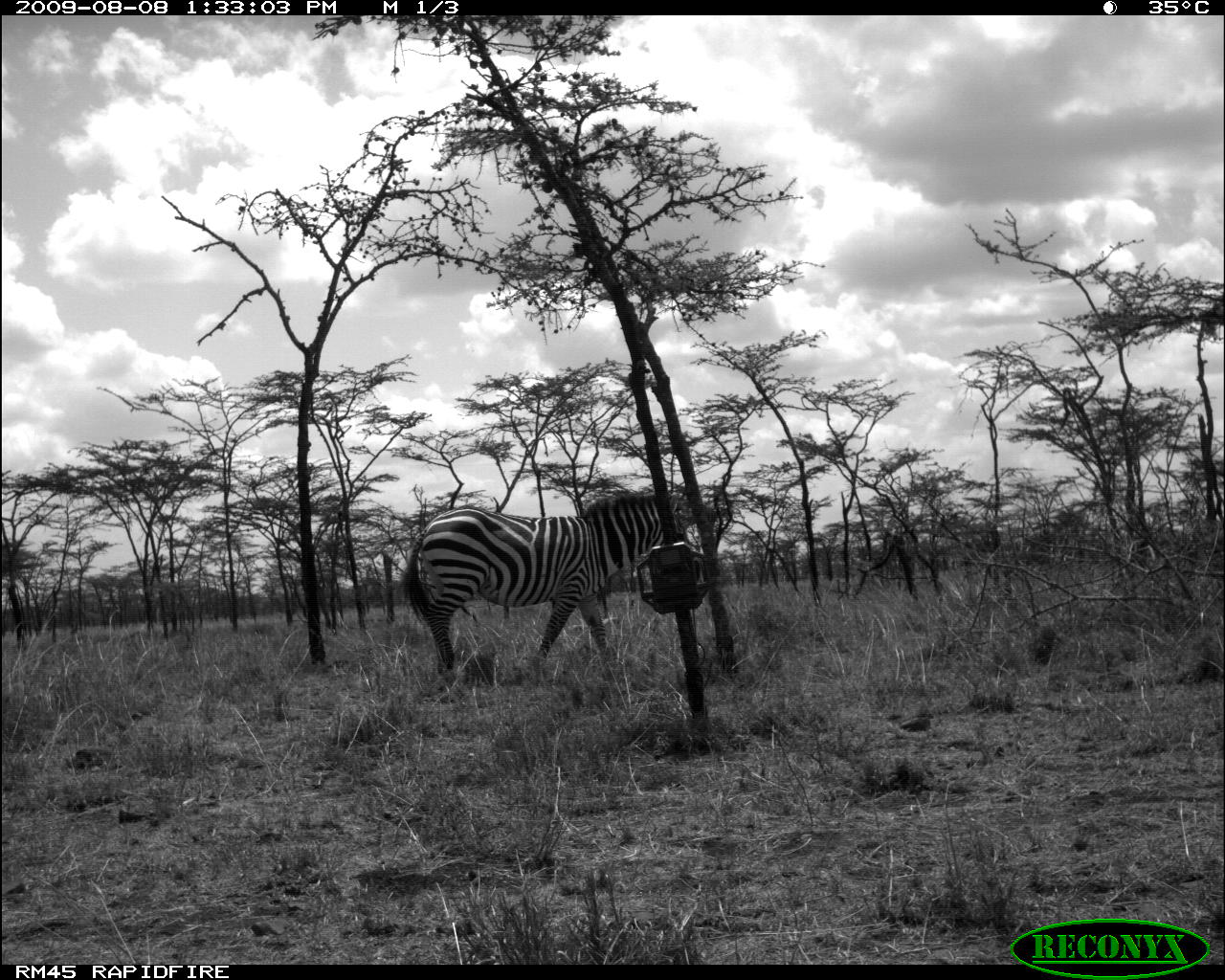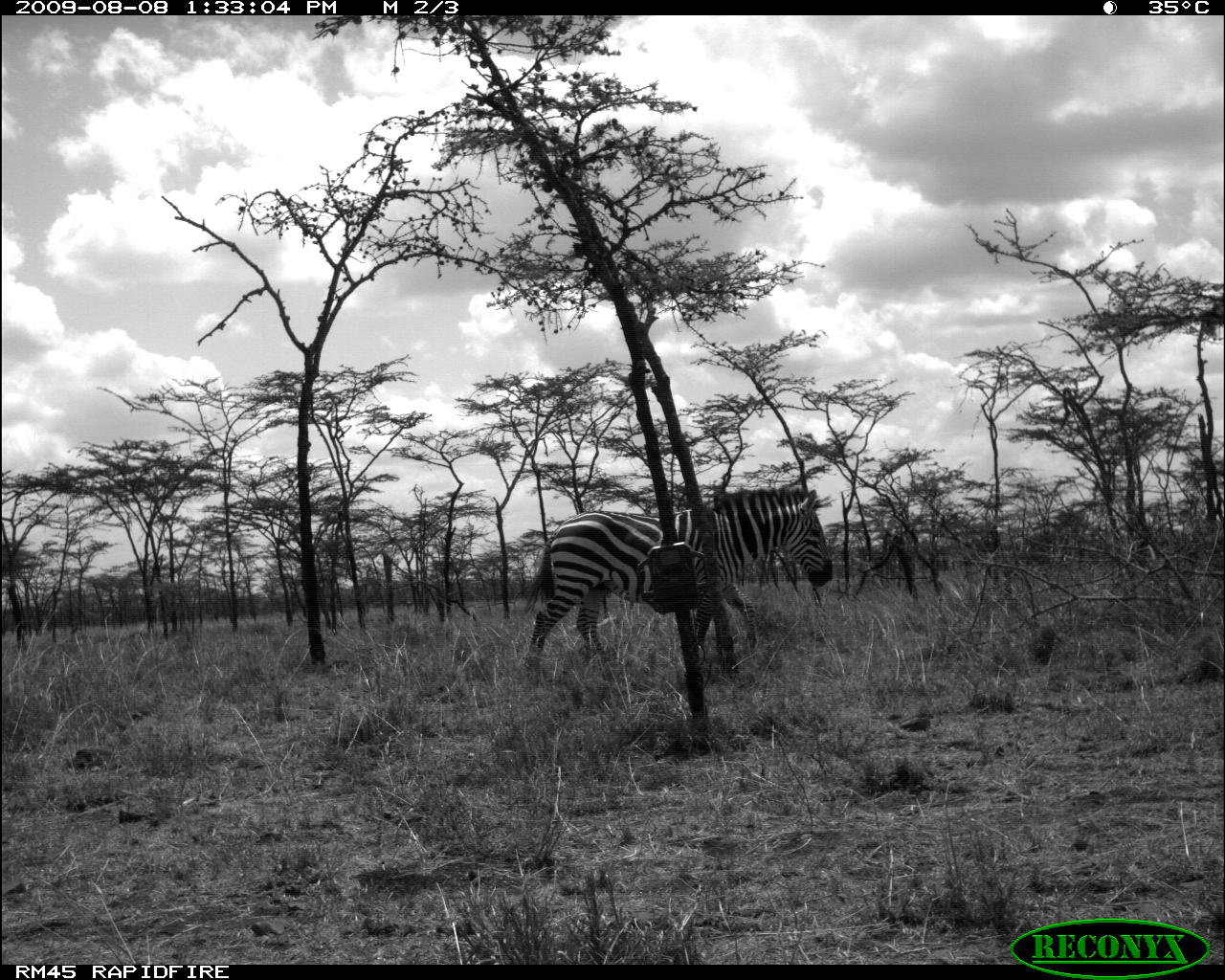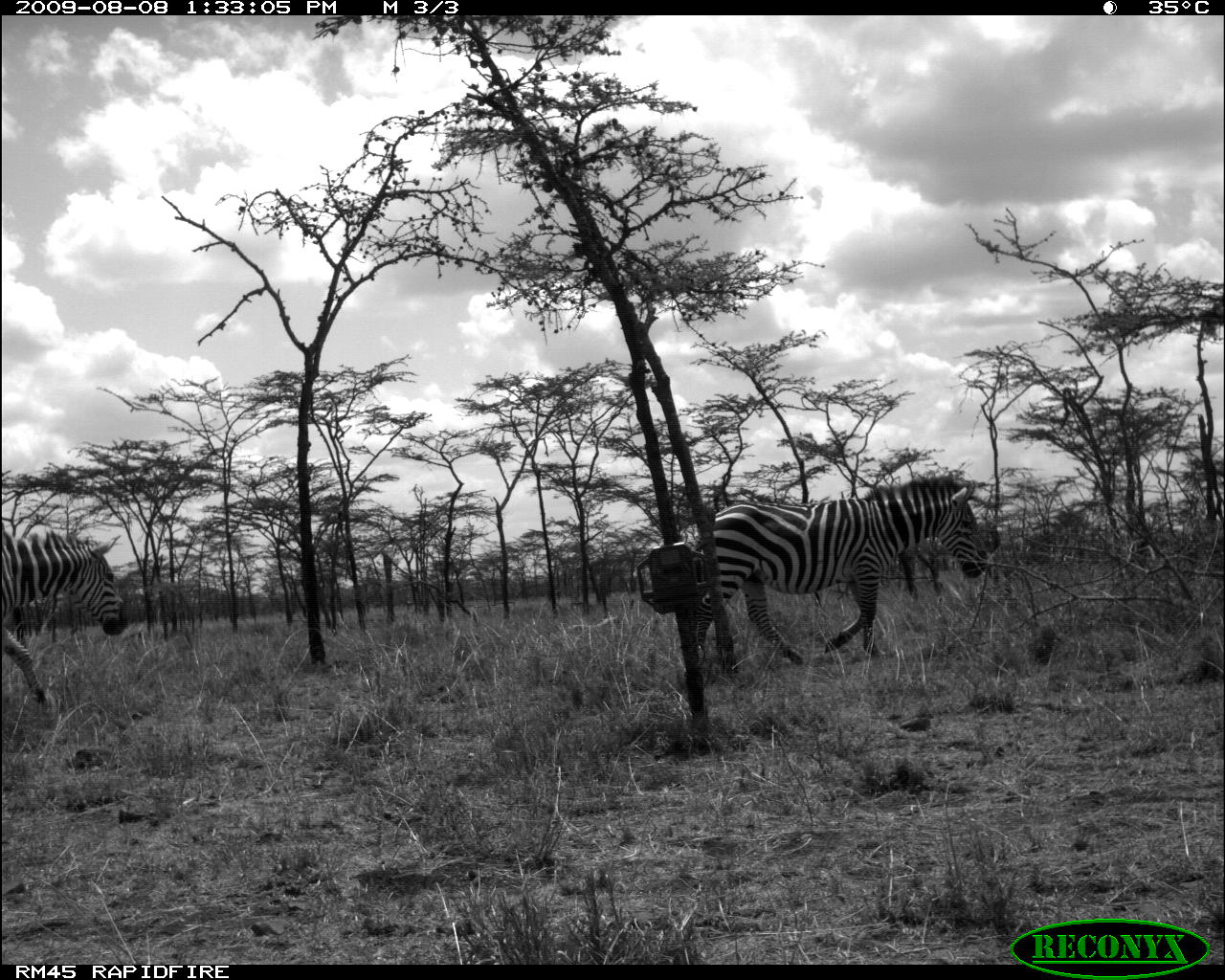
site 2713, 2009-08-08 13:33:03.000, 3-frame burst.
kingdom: Animalia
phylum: Chordata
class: Mammalia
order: Perissodactyla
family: Equidae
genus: Equus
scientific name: Equus quagga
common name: plains zebra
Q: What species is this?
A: Equus quagga (plains zebra).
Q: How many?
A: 1.